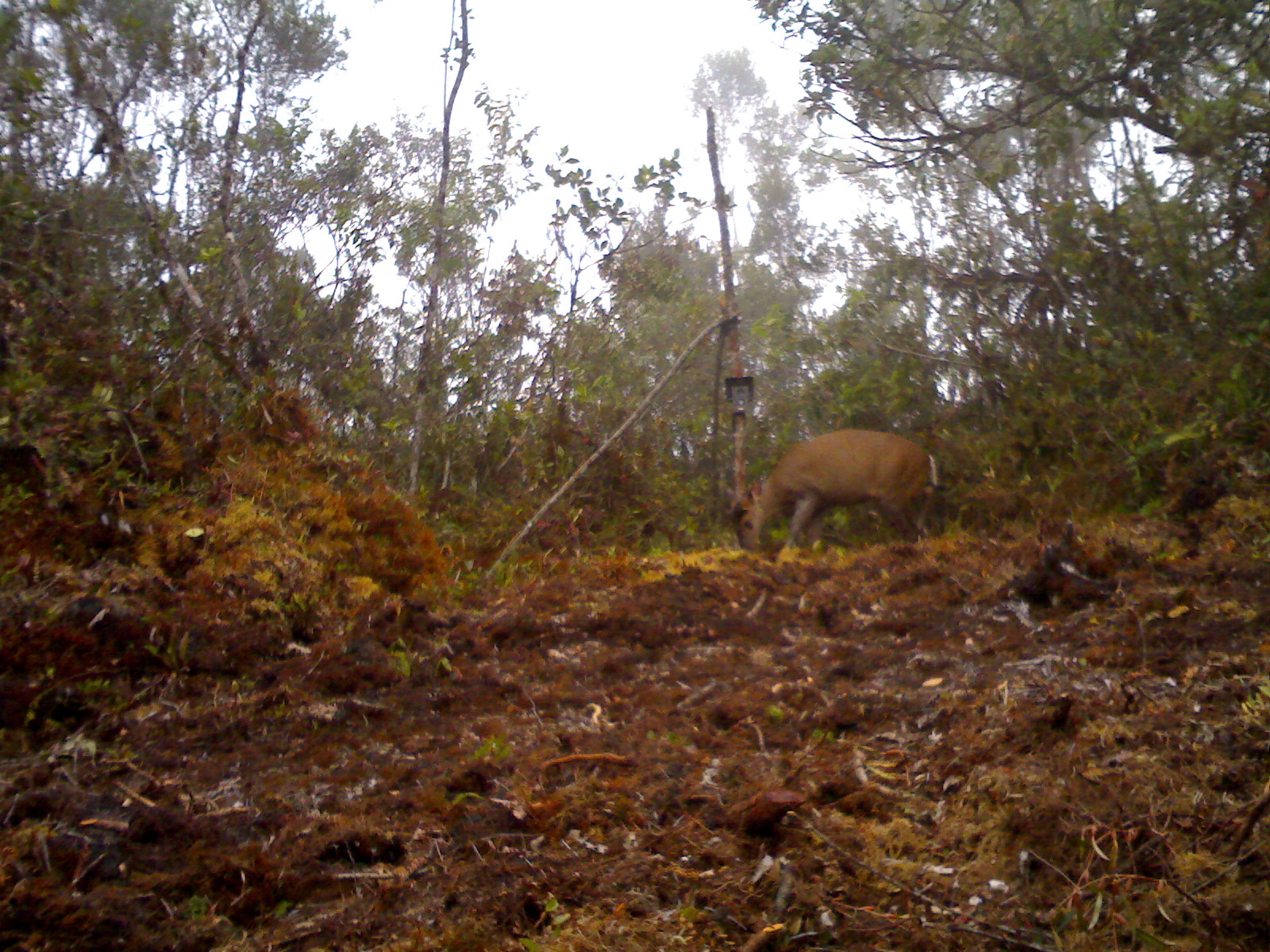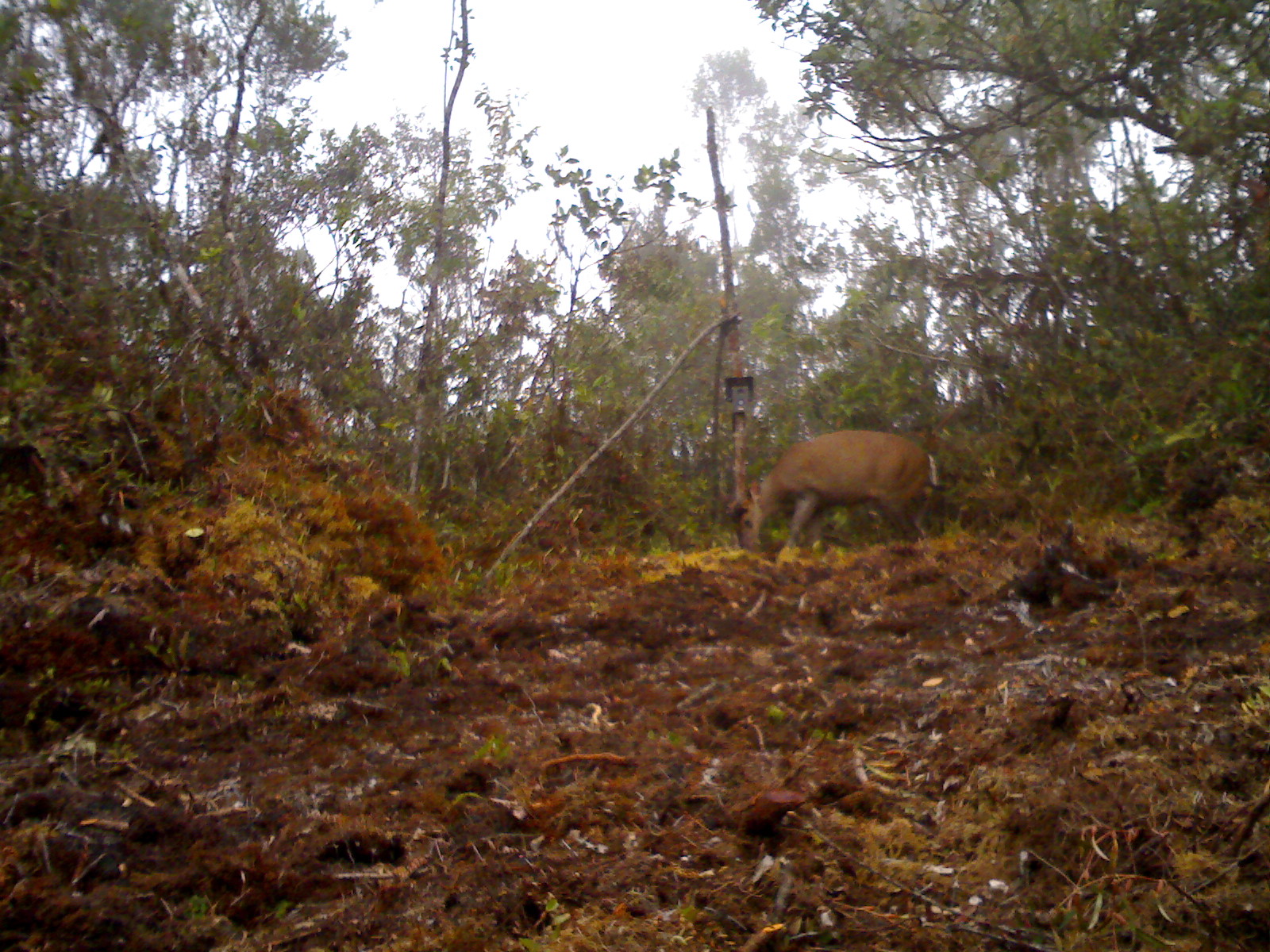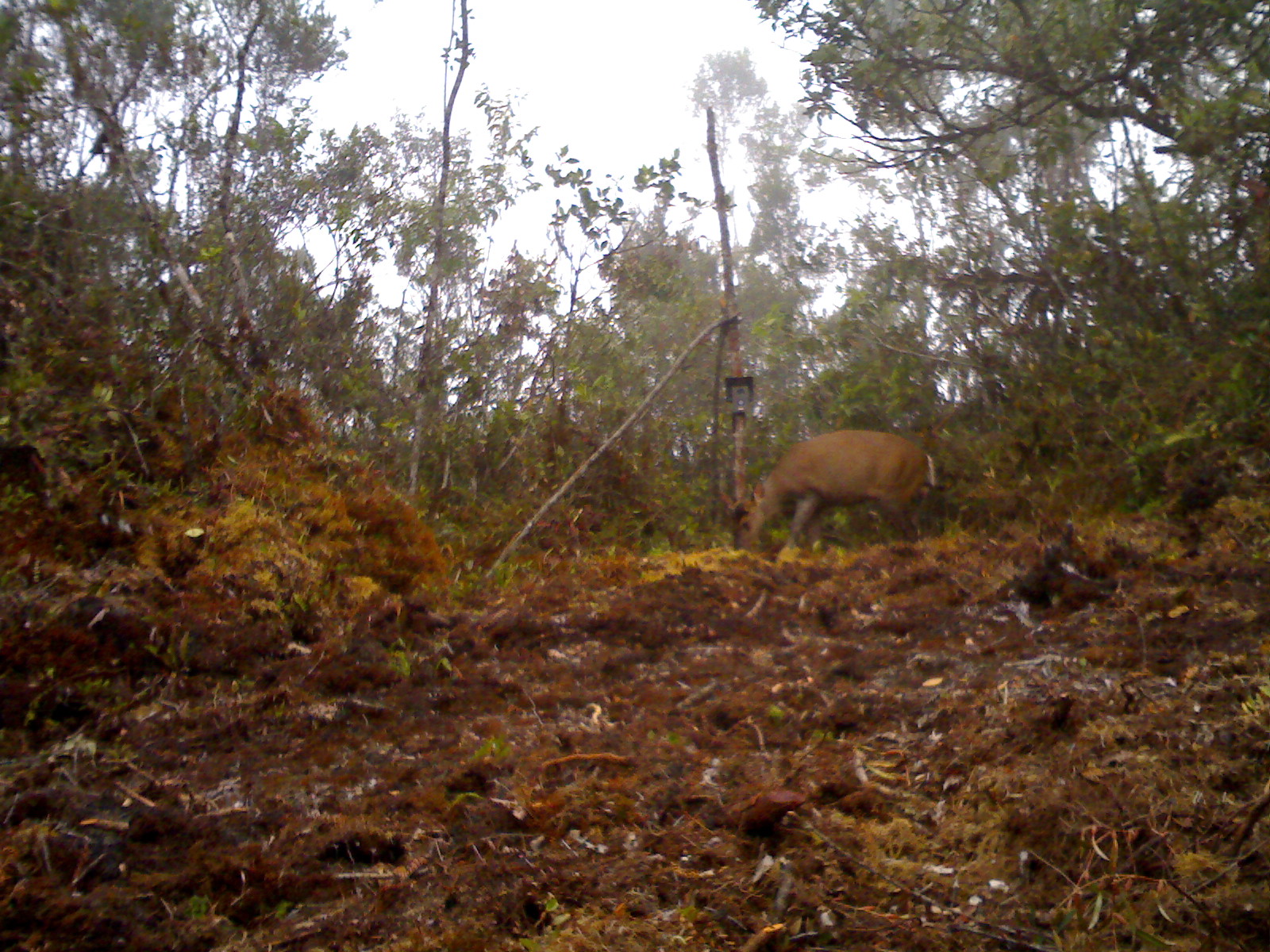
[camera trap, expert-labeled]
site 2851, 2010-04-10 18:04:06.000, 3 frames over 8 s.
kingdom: Animalia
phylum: Chordata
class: Mammalia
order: Artiodactyla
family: Cervidae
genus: Muntiacus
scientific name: Muntiacus muntjak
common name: southern red muntjac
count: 1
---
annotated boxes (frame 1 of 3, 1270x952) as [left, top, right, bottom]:
muntiacus muntjak: [732, 428, 937, 551]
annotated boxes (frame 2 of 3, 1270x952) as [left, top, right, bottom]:
muntiacus muntjak: [731, 428, 951, 550]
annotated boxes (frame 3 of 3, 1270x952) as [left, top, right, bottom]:
muntiacus muntjak: [715, 428, 936, 550]